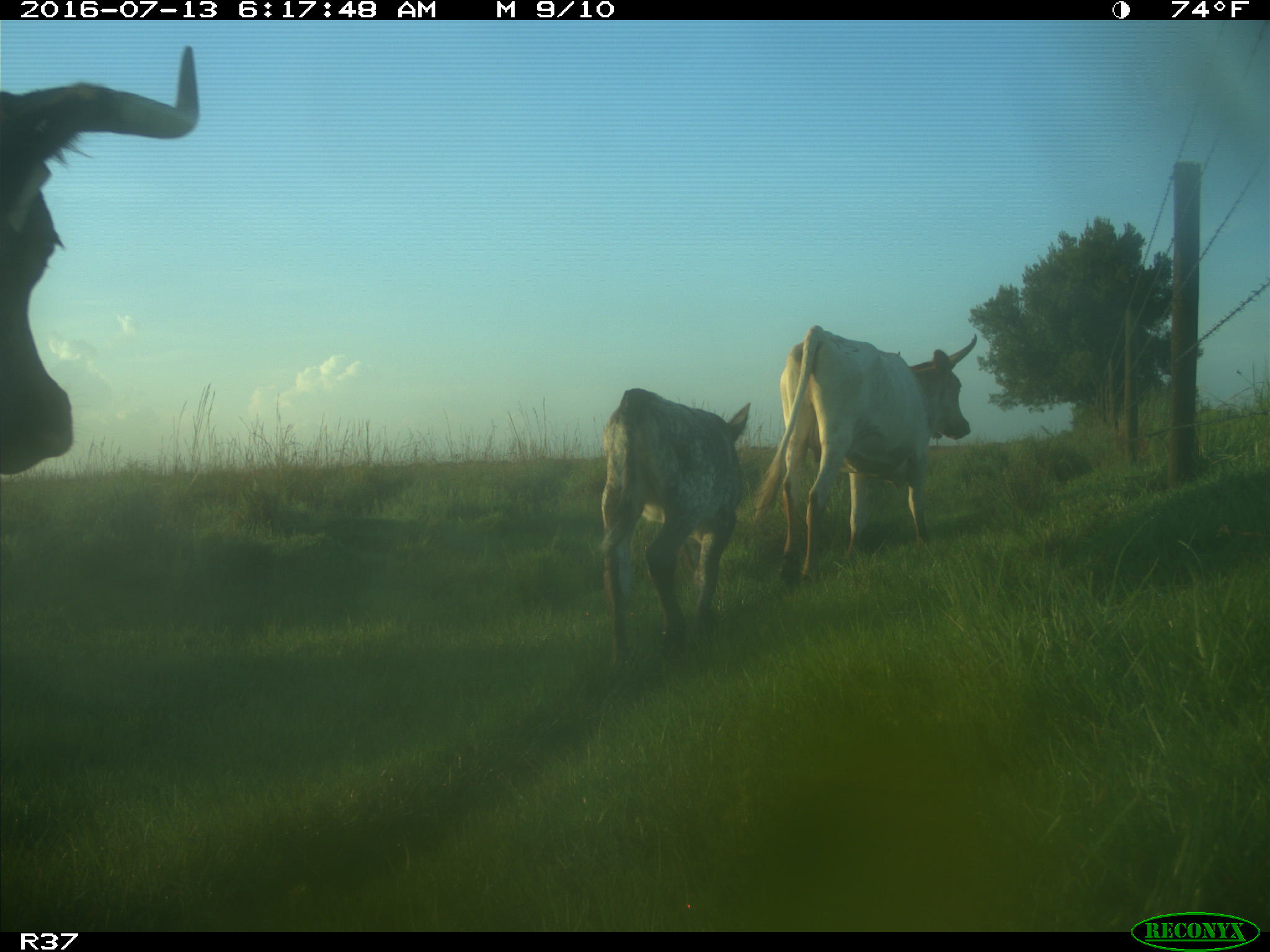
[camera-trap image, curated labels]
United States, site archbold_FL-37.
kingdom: Animalia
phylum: Chordata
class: Mammalia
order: Artiodactyla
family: Bovidae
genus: Bos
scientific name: Bos taurus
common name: domestic cow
Bos taurus (domestic cow).